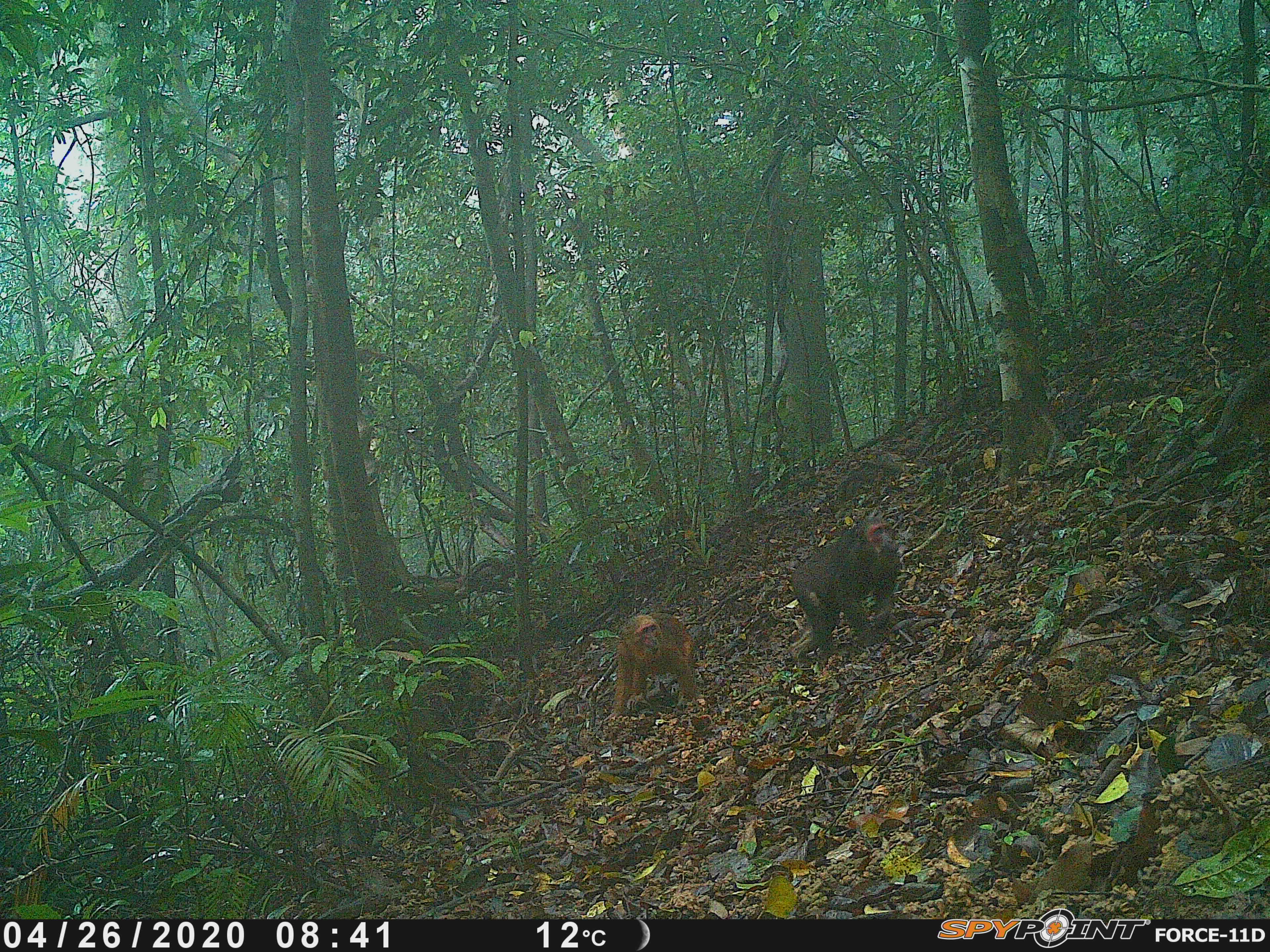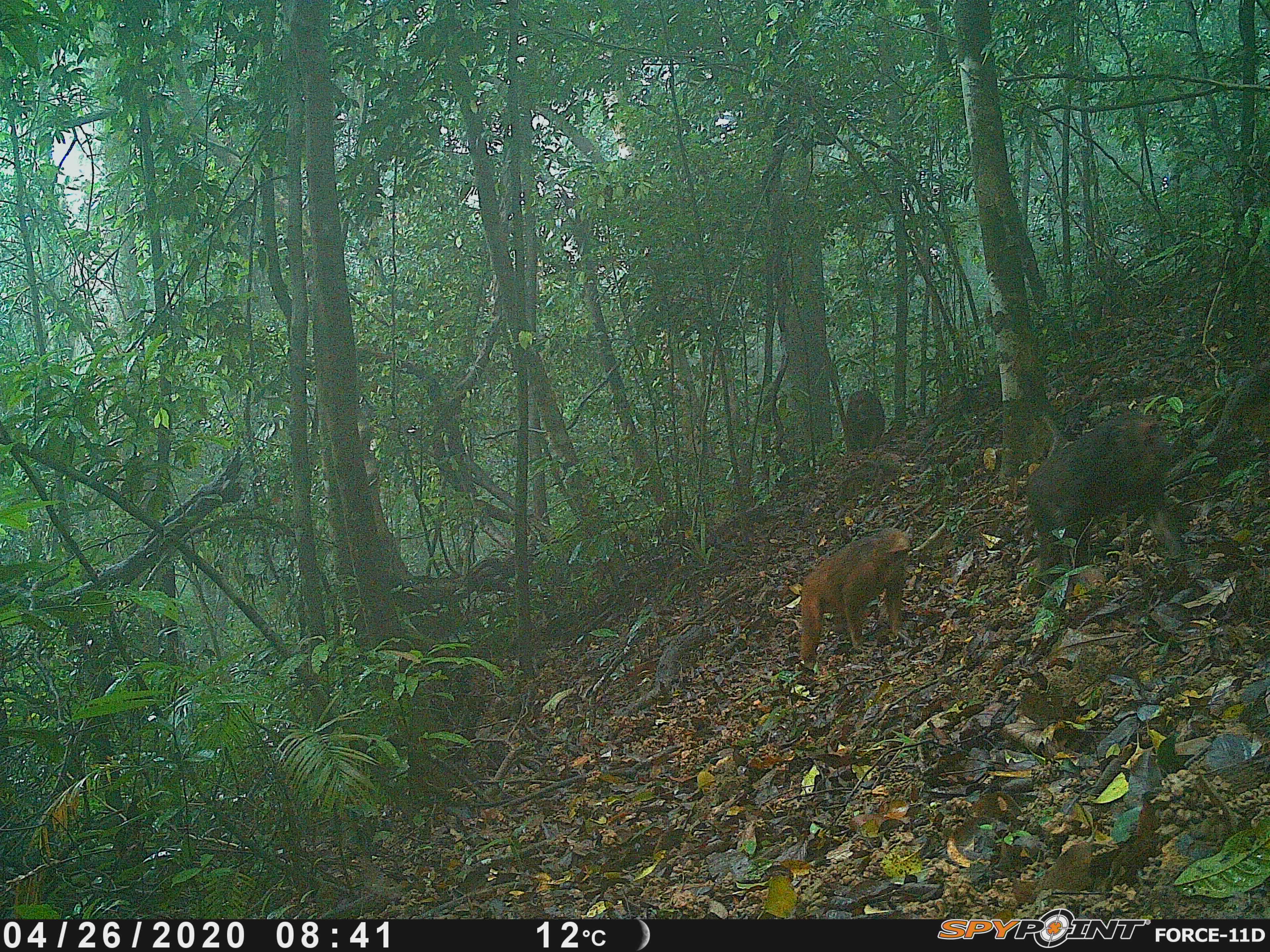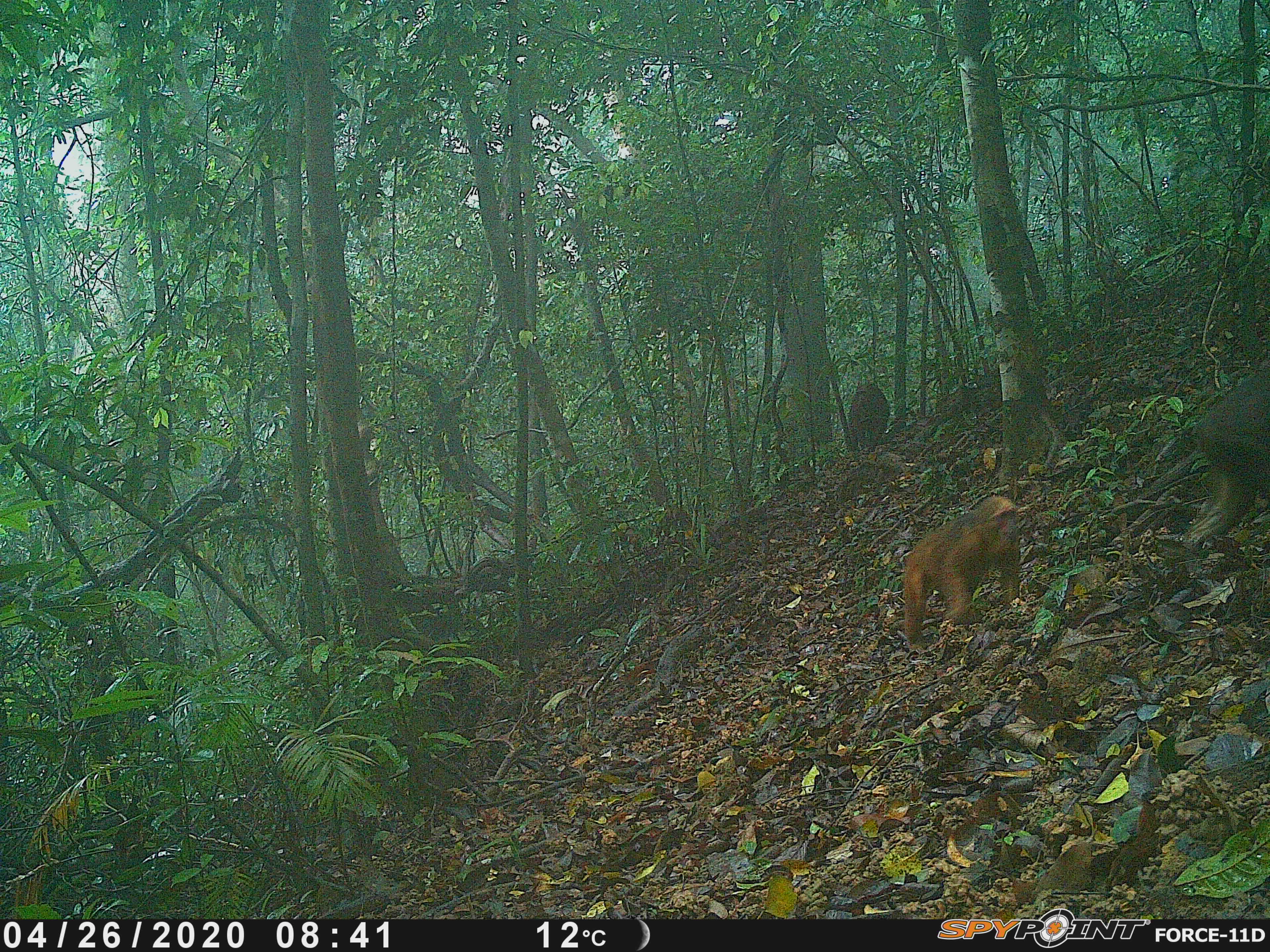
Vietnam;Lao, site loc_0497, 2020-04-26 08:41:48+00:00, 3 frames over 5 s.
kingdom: Animalia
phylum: Chordata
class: Mammalia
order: Primates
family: Cercopithecidae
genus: Macaca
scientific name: Macaca arctoides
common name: stump-tailed macaque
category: stump tailed macaque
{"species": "stump tailed macaque (stump-tailed macaque) (Macaca arctoides)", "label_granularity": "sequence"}